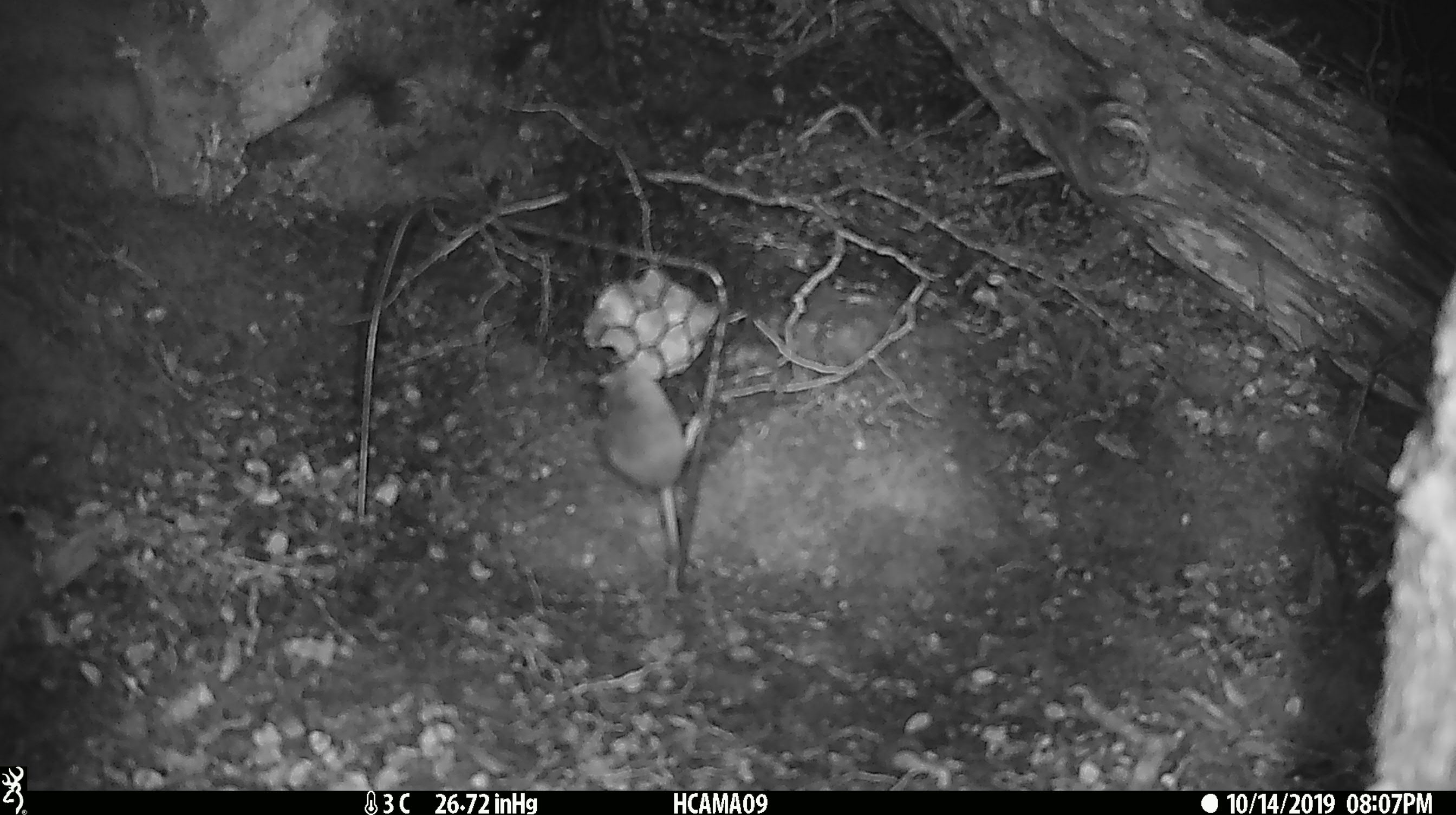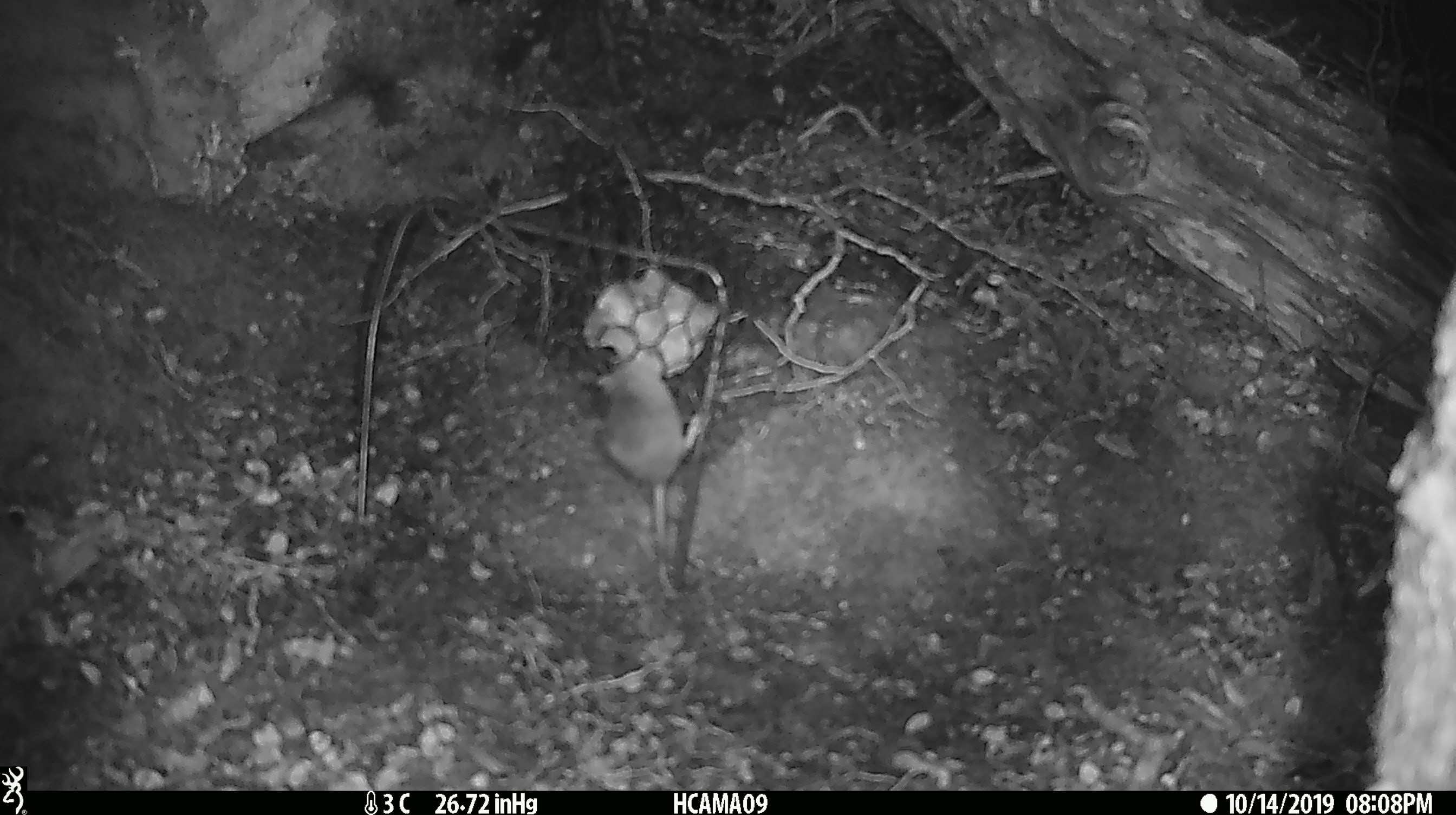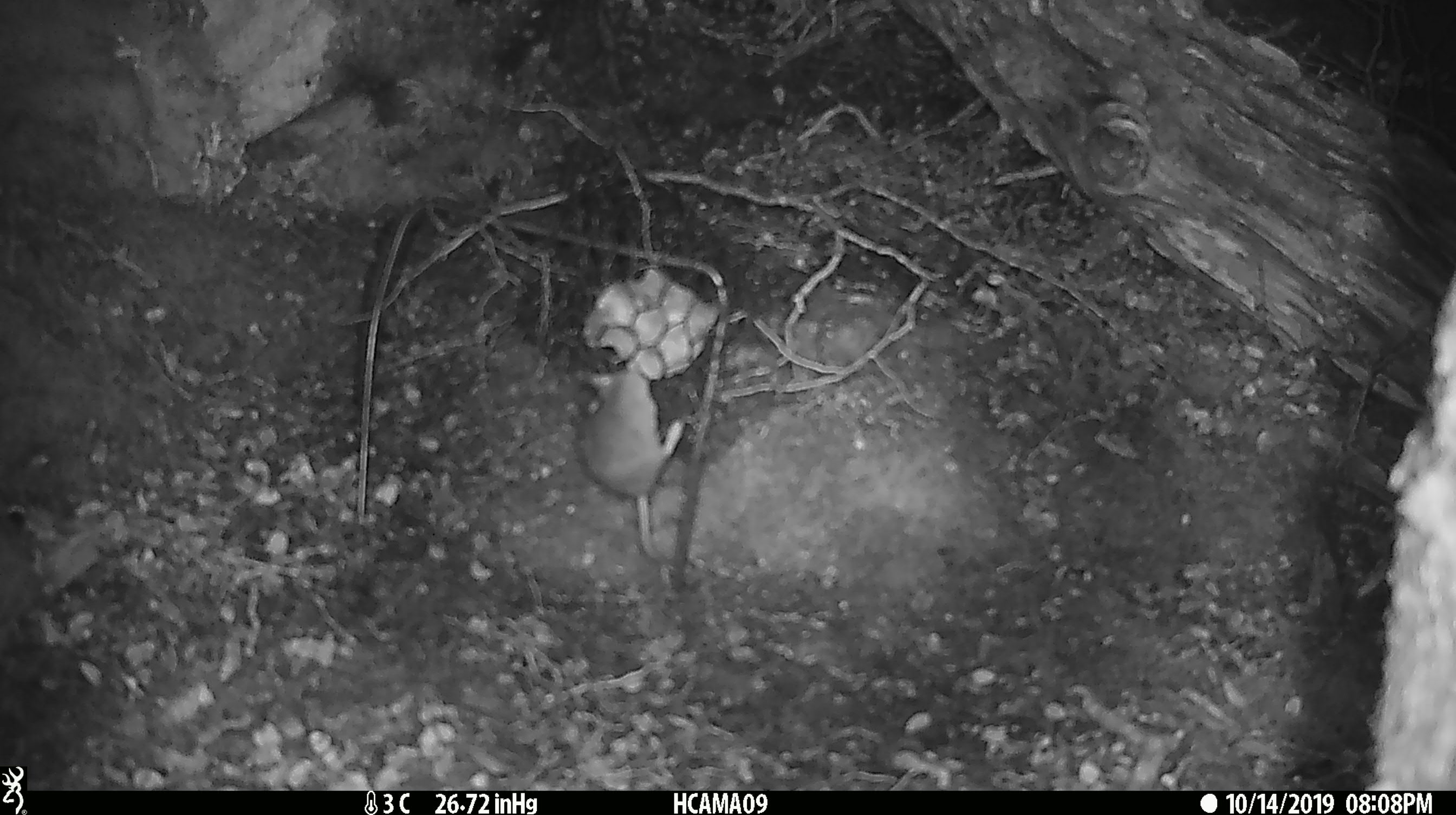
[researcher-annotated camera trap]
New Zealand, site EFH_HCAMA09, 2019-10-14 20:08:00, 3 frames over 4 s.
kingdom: Animalia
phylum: Chordata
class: Mammalia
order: Rodentia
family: Muridae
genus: Mus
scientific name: Mus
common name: mouse